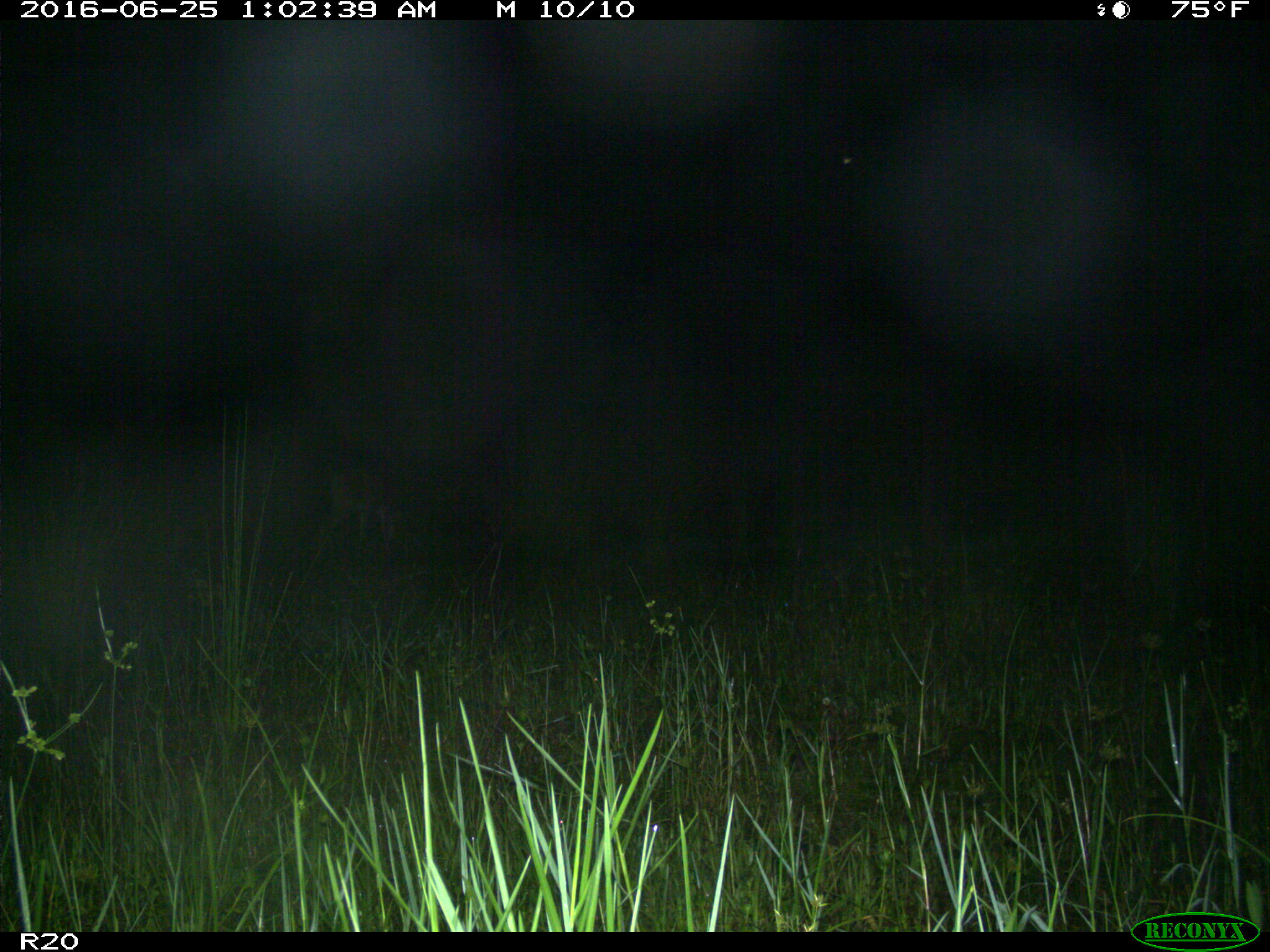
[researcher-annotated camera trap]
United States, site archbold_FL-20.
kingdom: Animalia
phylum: Chordata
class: Mammalia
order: Artiodactyla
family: Cervidae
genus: Odocoileus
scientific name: Odocoileus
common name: deer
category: unidentified deer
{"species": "unidentified deer (deer) (Odocoileus)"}